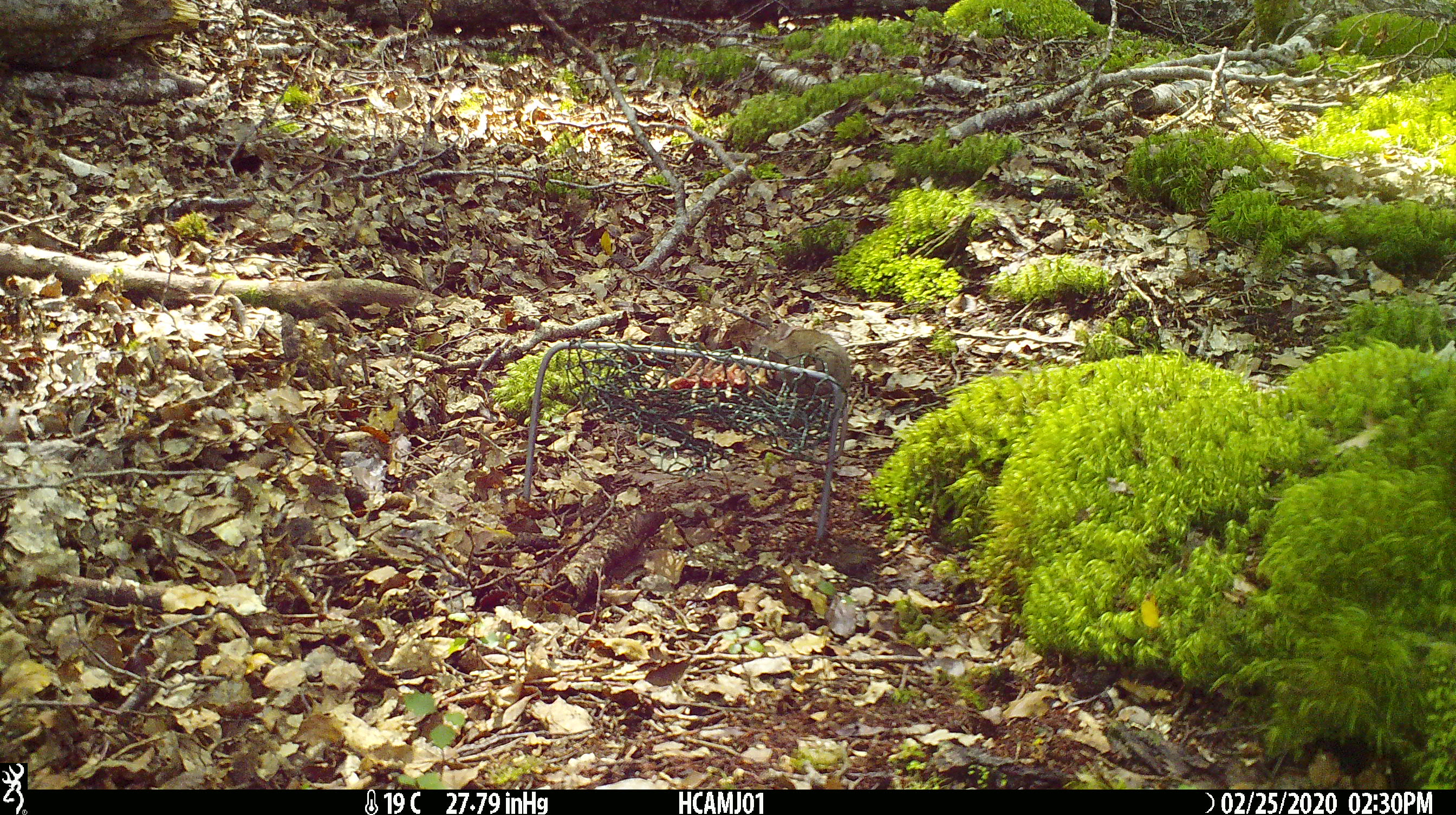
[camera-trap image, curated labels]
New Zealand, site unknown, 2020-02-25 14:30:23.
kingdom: Animalia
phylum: Chordata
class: Mammalia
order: Rodentia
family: Muridae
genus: Mus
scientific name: Mus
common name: mouse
Mouse (Mus).